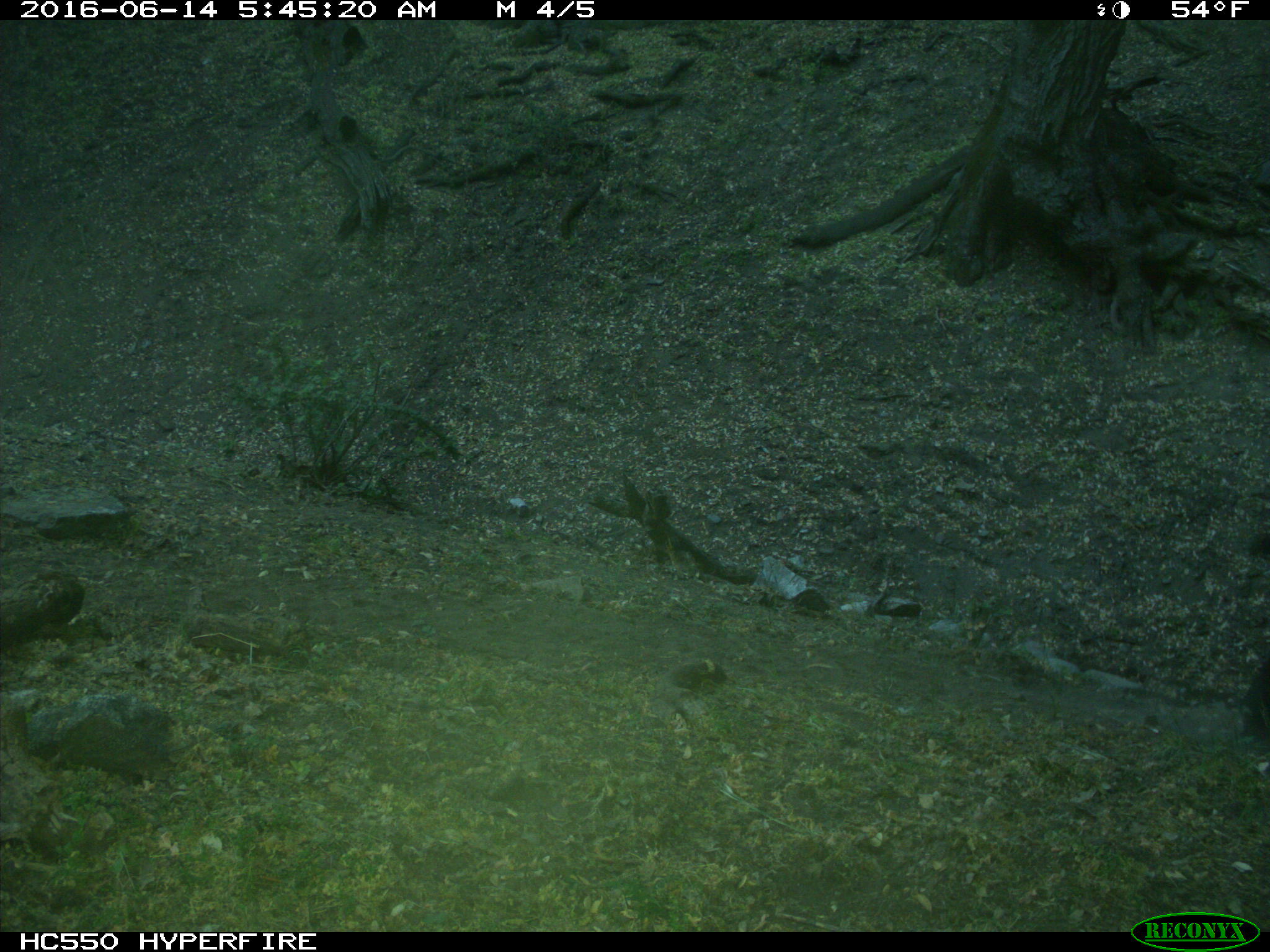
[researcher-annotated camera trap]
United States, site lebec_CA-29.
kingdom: Animalia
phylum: Chordata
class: Mammalia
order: Artiodactyla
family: Bovidae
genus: Bos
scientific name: Bos taurus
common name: domestic cow